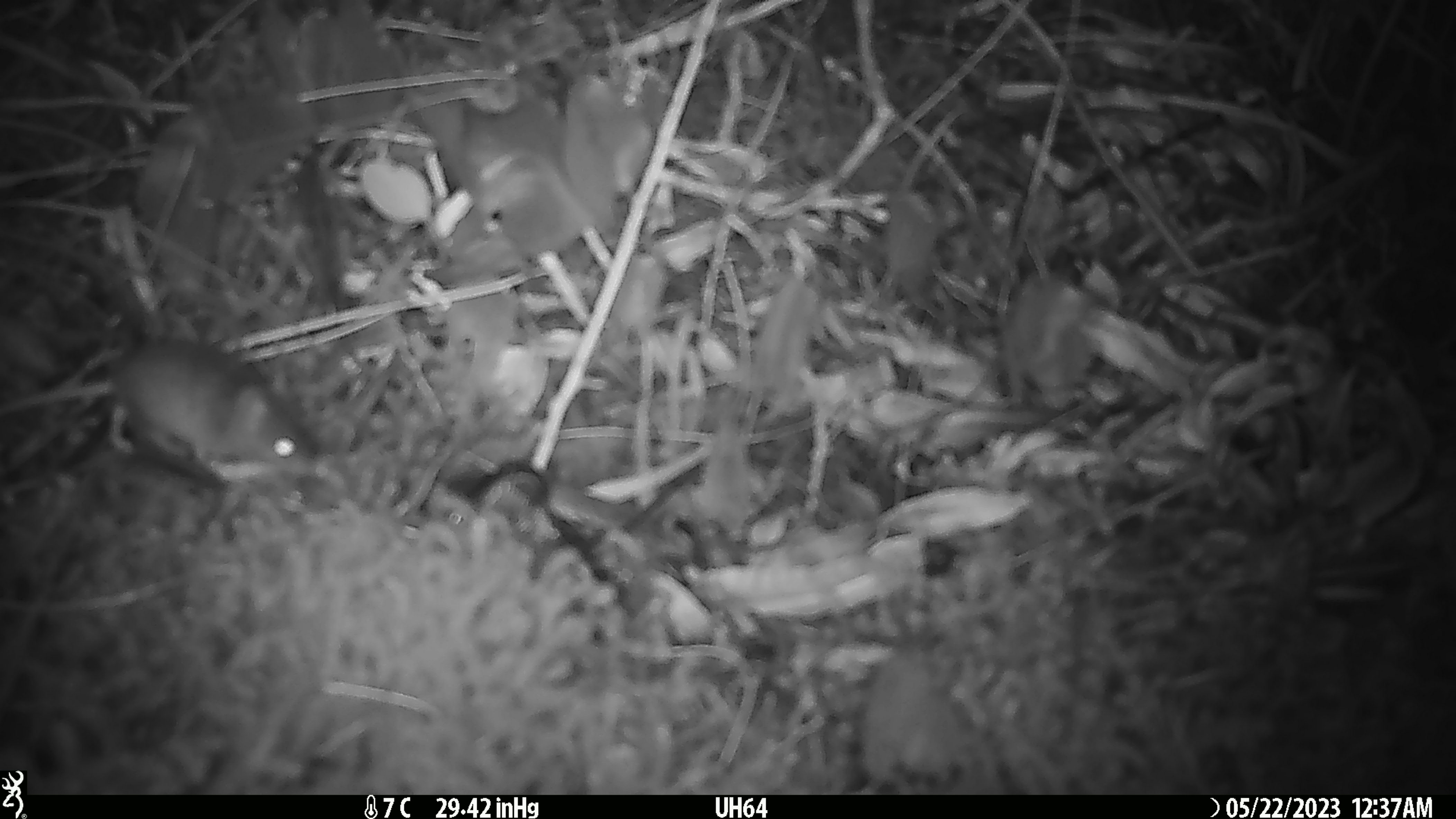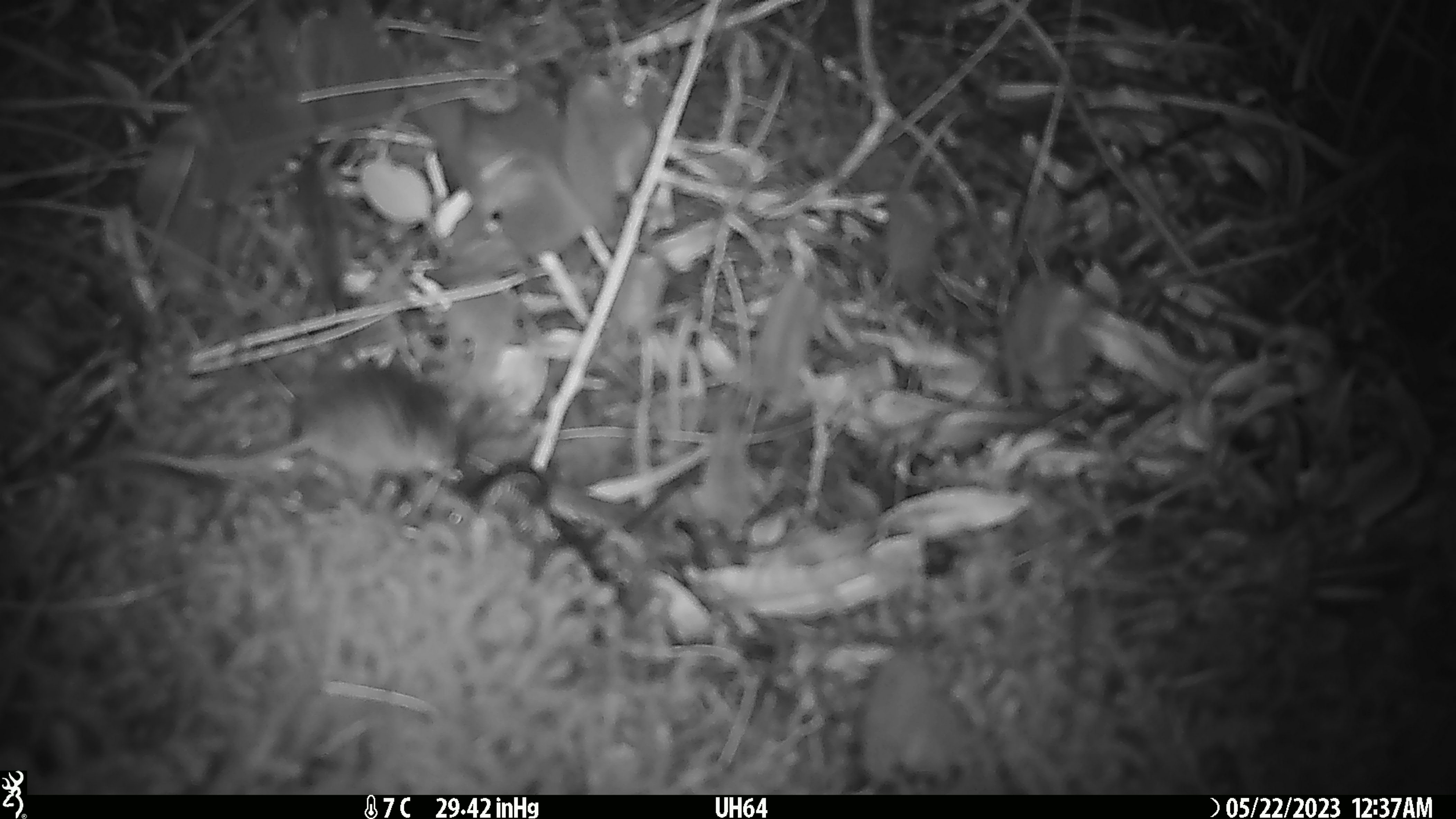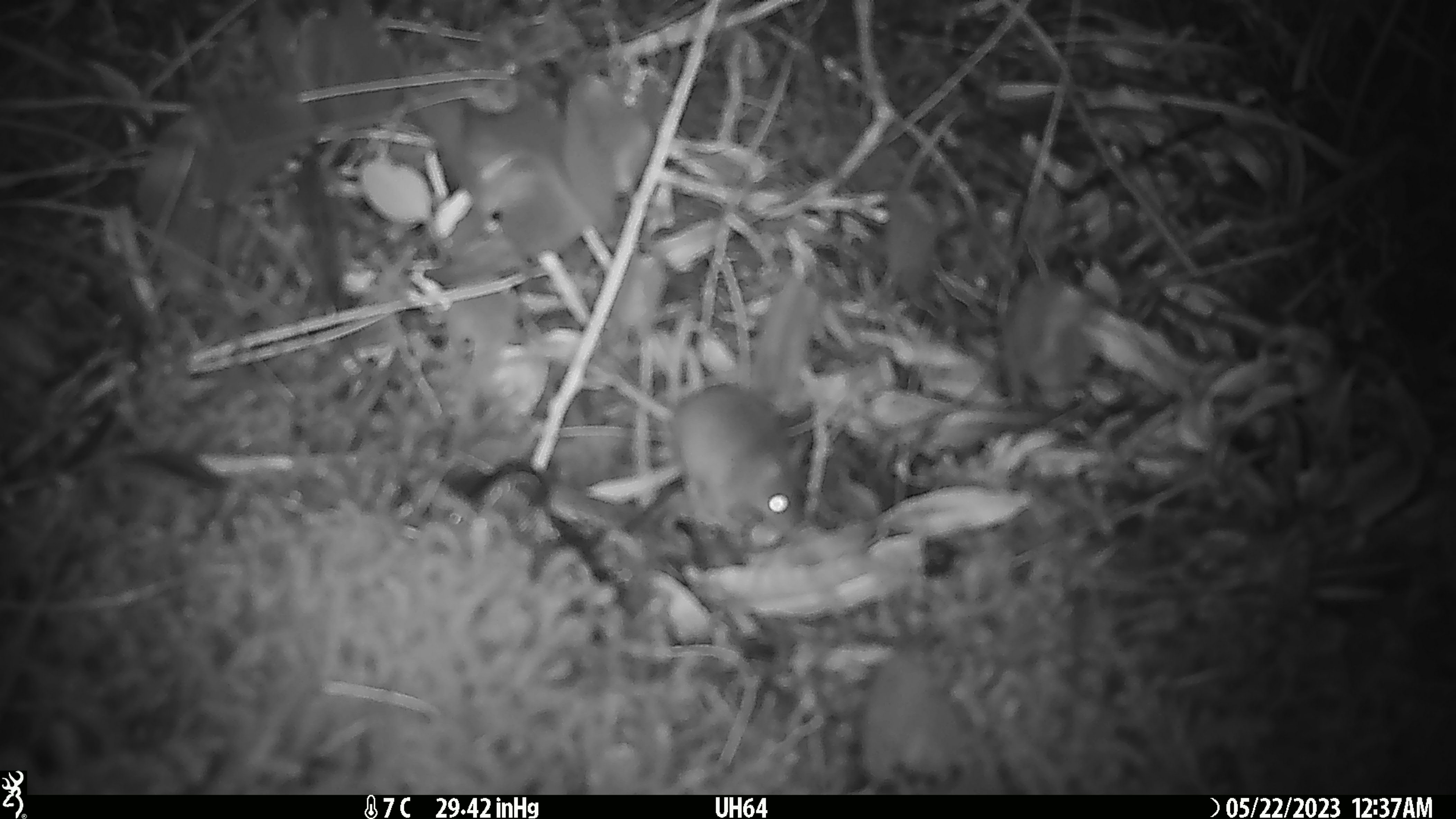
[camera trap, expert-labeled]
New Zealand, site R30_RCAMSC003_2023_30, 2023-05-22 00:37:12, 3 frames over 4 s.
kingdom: Animalia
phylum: Chordata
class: Mammalia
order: Rodentia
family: Muridae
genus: Mus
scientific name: Mus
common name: mouse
Mouse (Mus).